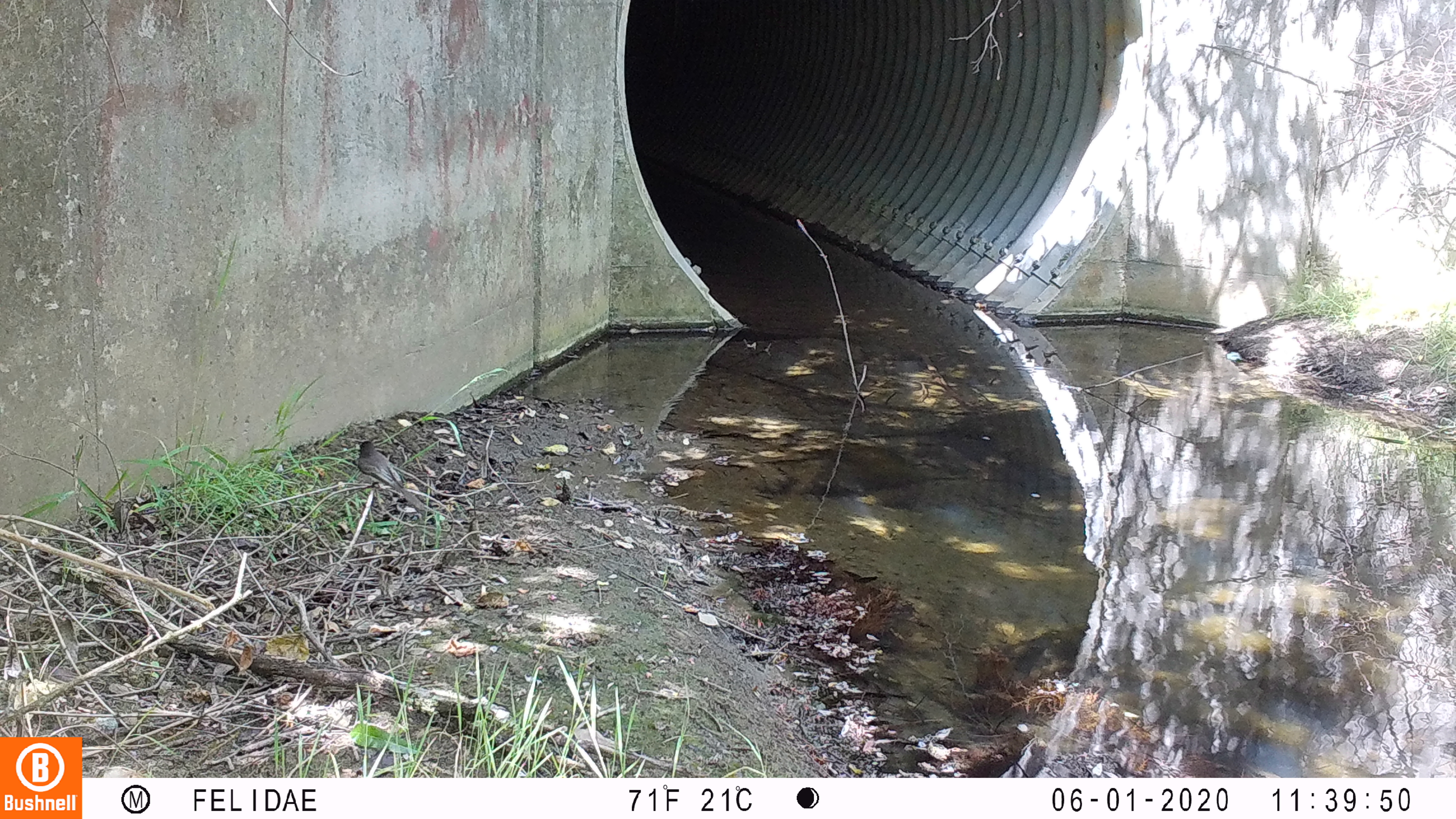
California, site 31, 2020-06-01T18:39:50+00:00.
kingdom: Animalia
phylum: Chordata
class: Aves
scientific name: Aves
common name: bird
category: unknown bird